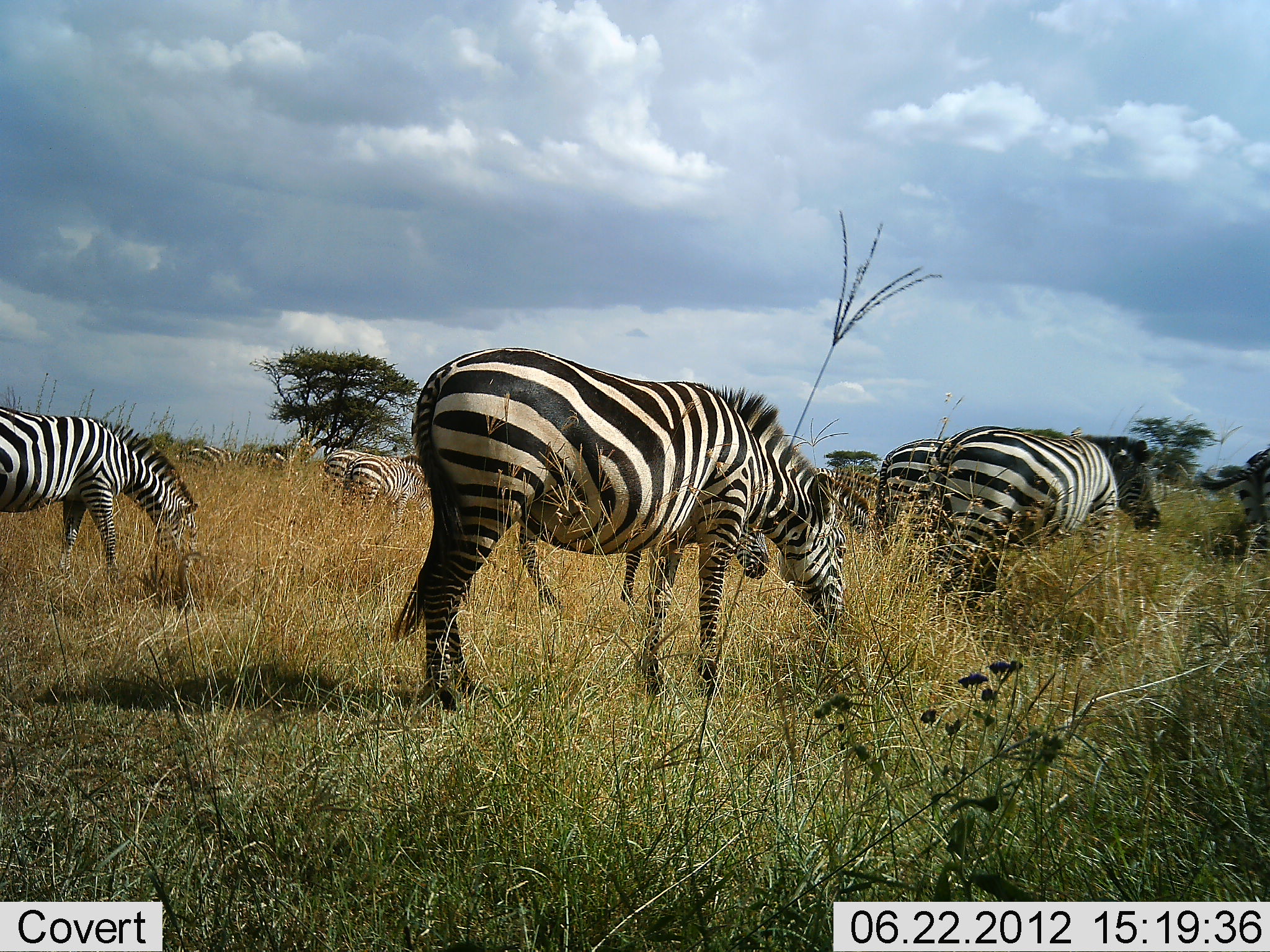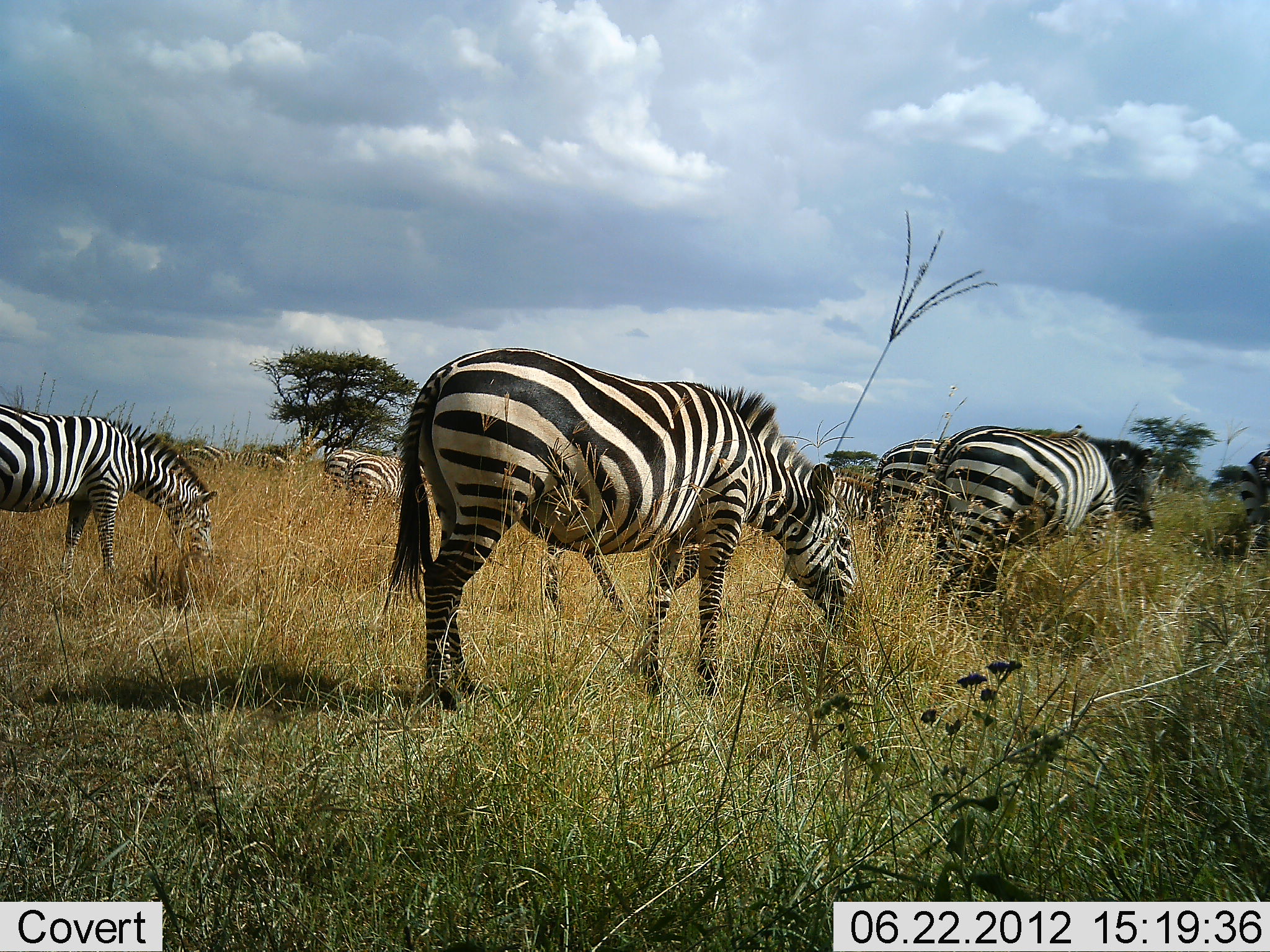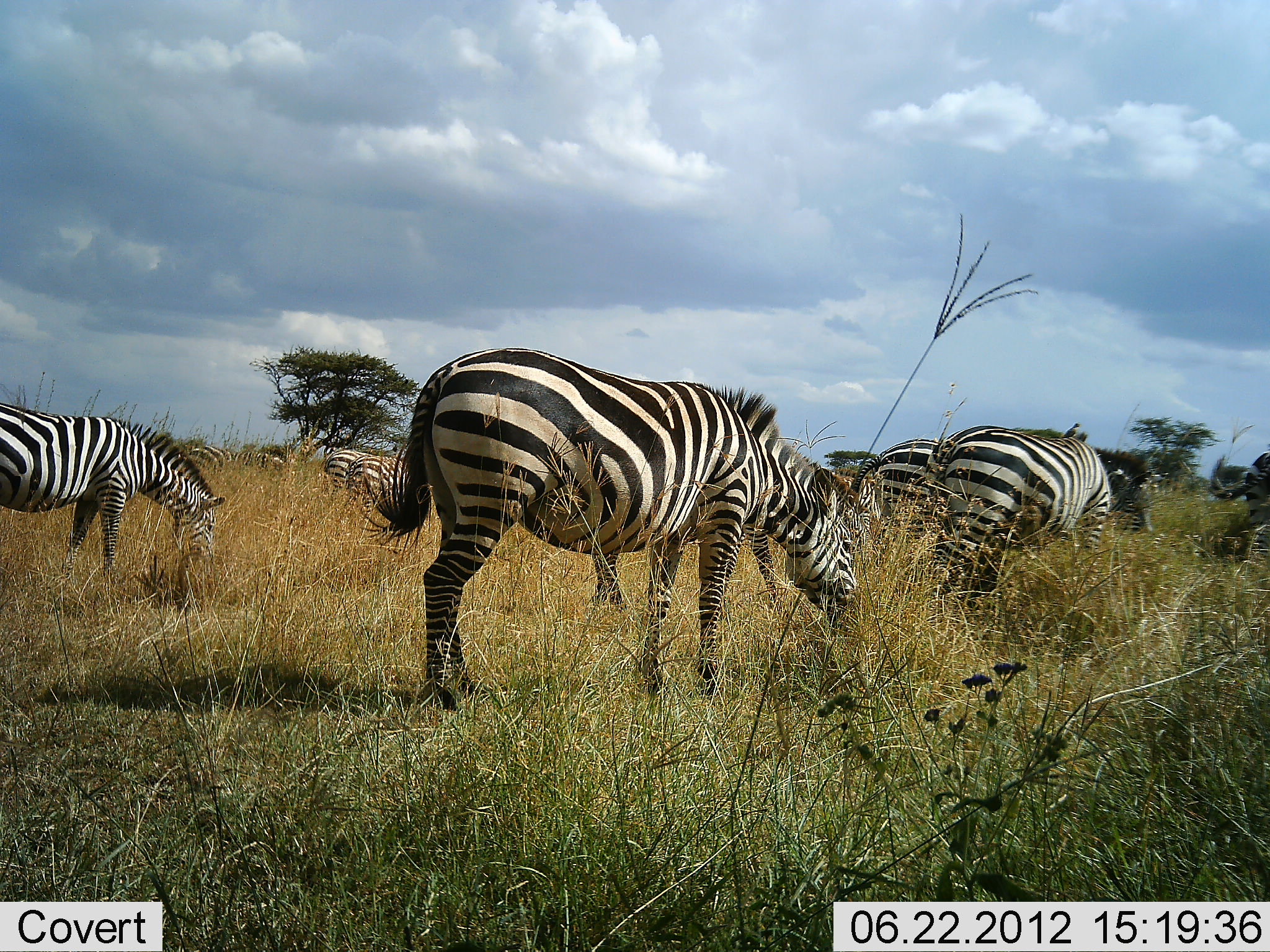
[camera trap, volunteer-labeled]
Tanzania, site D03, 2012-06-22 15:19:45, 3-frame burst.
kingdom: Animalia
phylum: Chordata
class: Mammalia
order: Perissodactyla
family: Equidae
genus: Equus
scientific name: Equus quagga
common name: plains zebra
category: zebra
Zebra (plains zebra) (Equus quagga), count 10. Behavior (volunteer vote fractions): standing 30%, resting 0%, moving 30%, interacting 10%. Young present (vote fraction): 0%. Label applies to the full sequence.